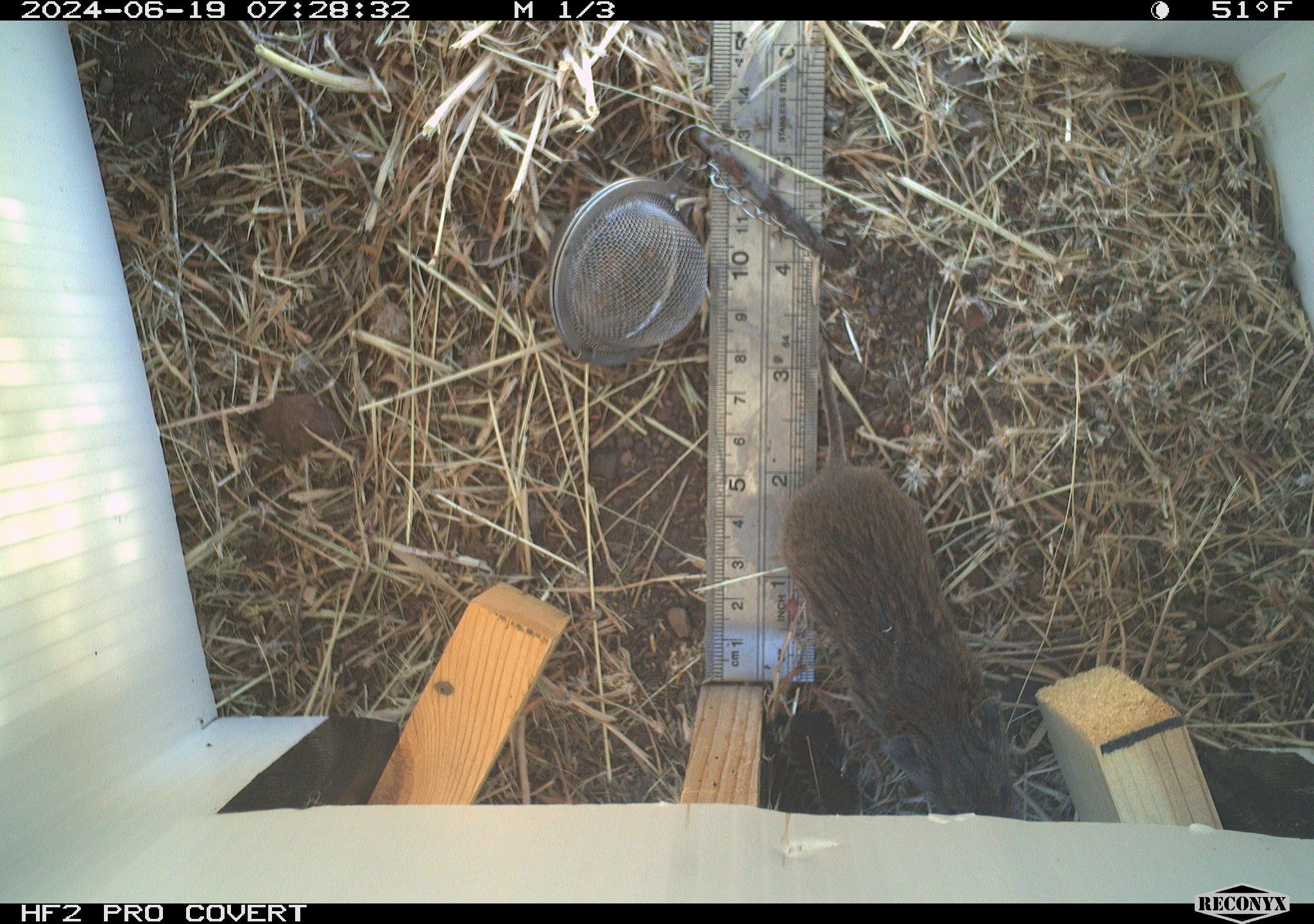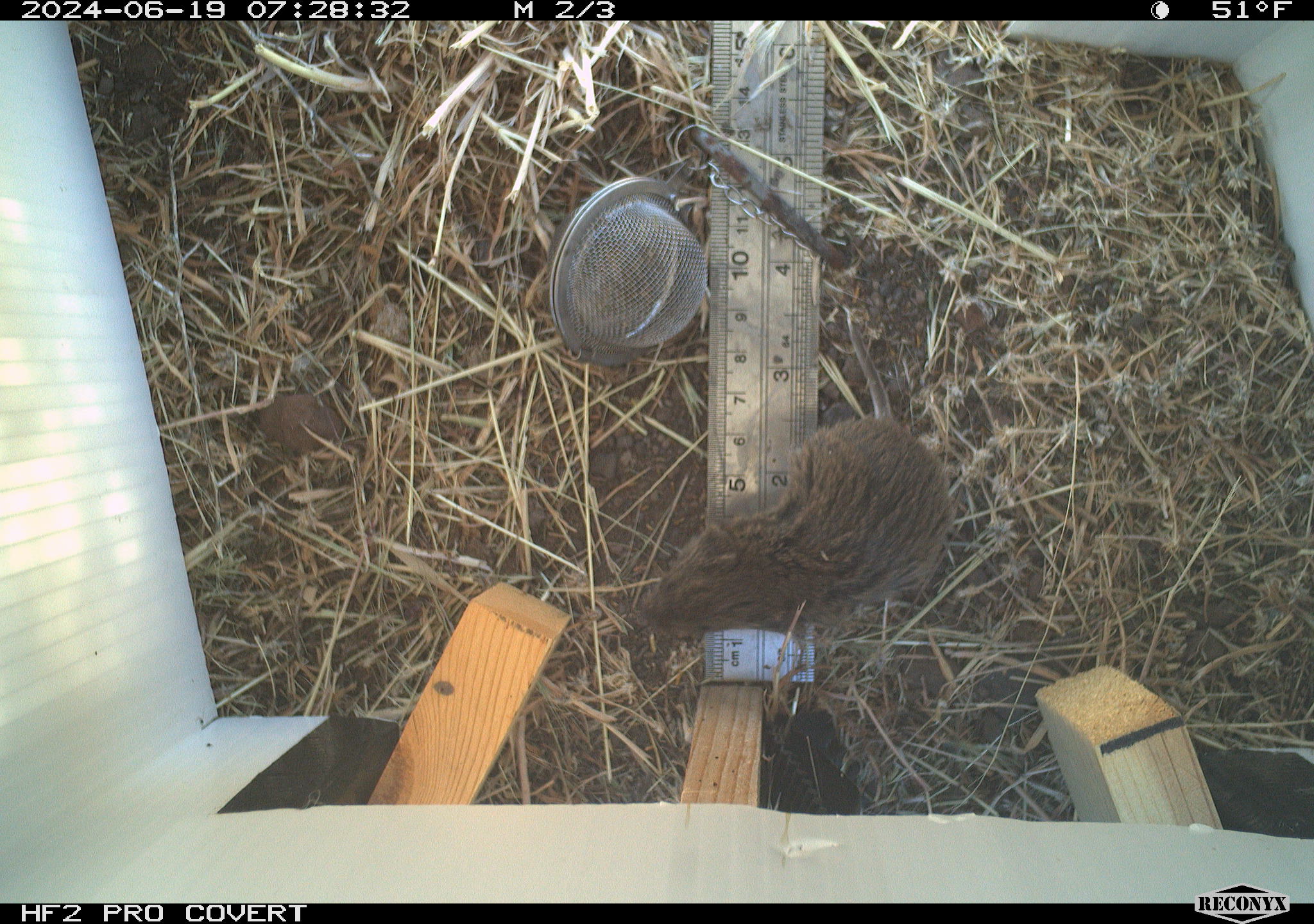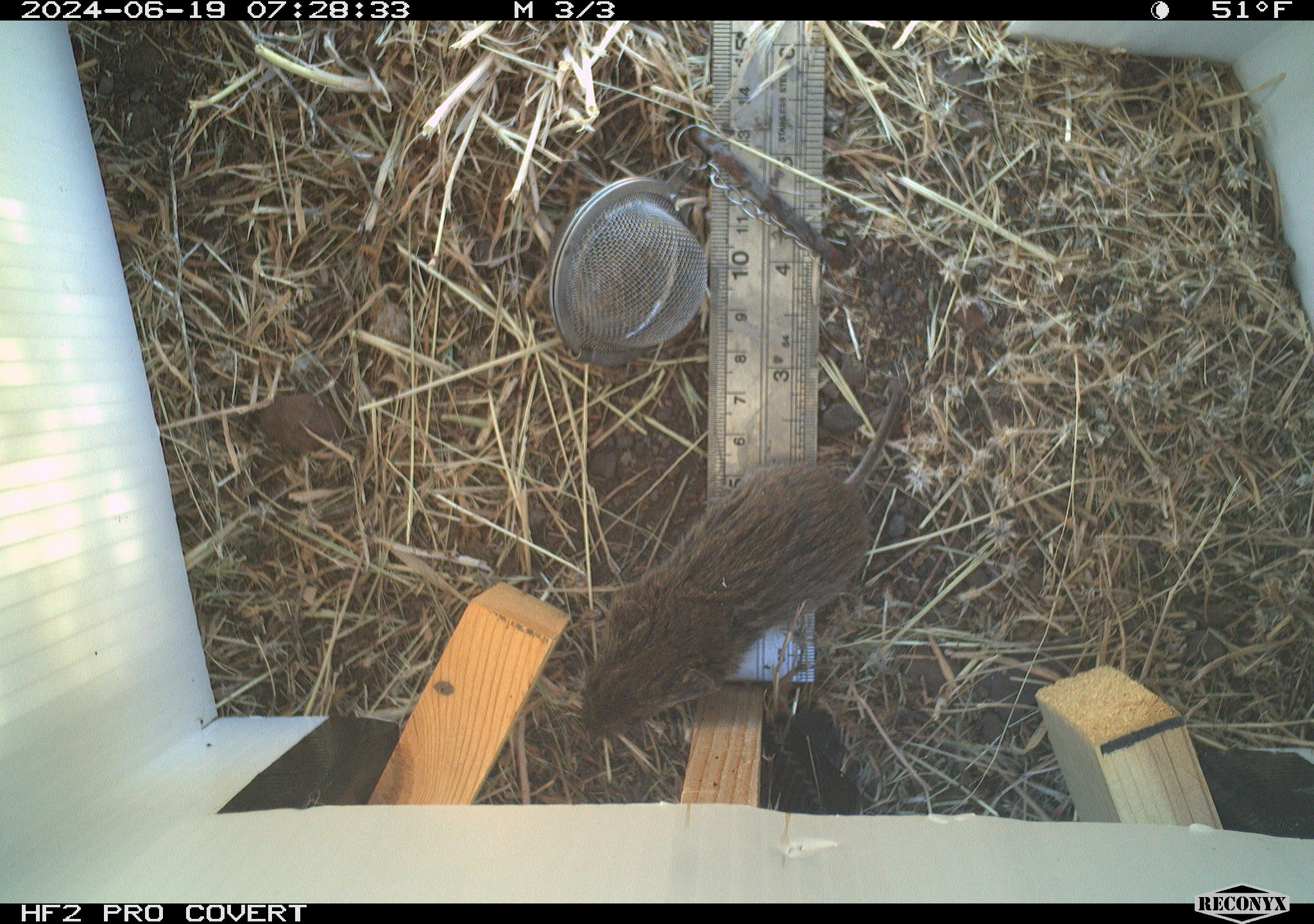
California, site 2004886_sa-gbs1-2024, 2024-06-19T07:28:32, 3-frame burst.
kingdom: Animalia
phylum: Chordata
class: Mammalia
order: Rodentia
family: Cricetidae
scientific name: Arvicolinae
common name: voles, lemmings, and muskrats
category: arvicolinae subfamily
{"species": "arvicolinae subfamily (voles, lemmings, and muskrats) (Arvicolinae)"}